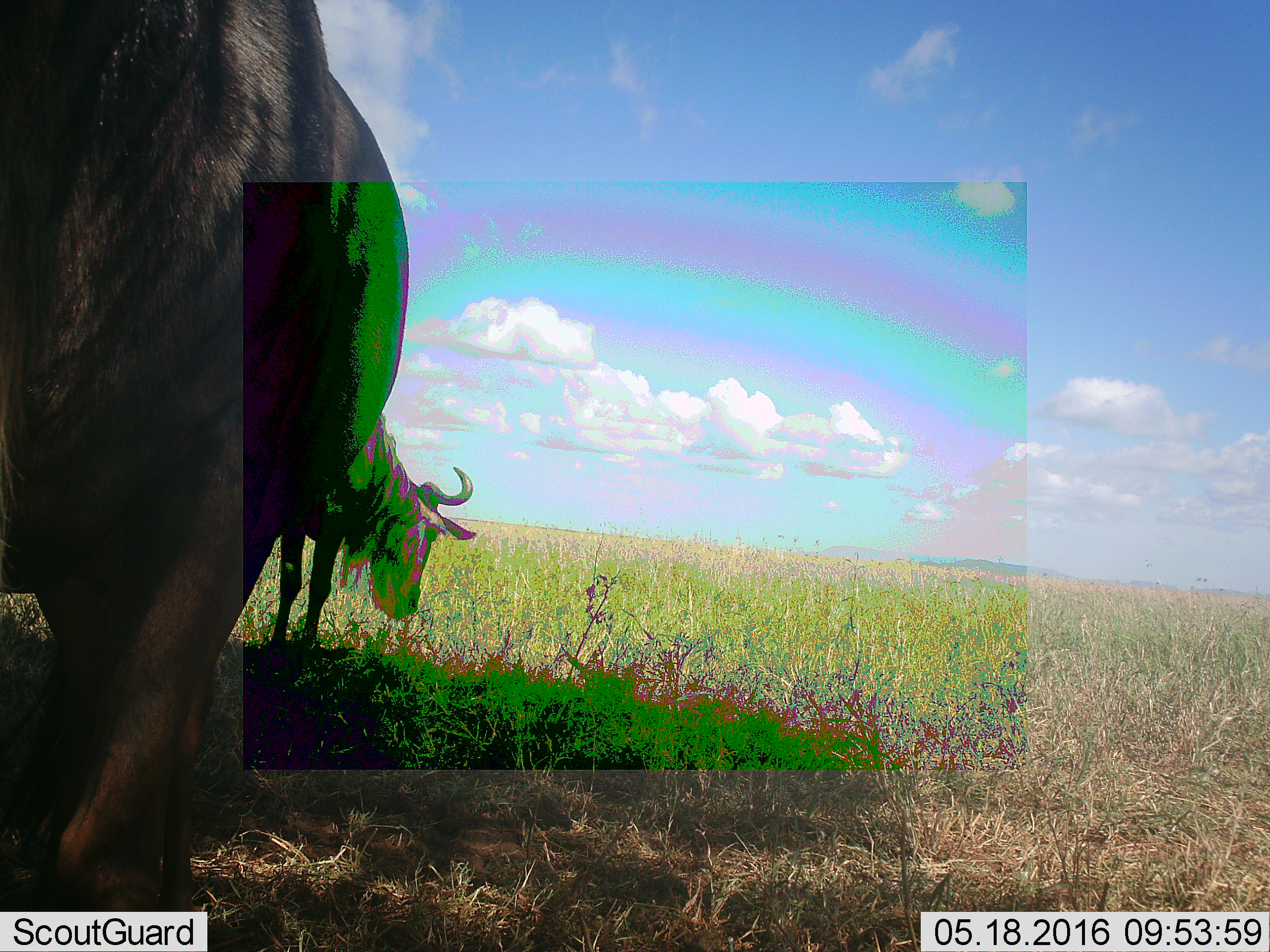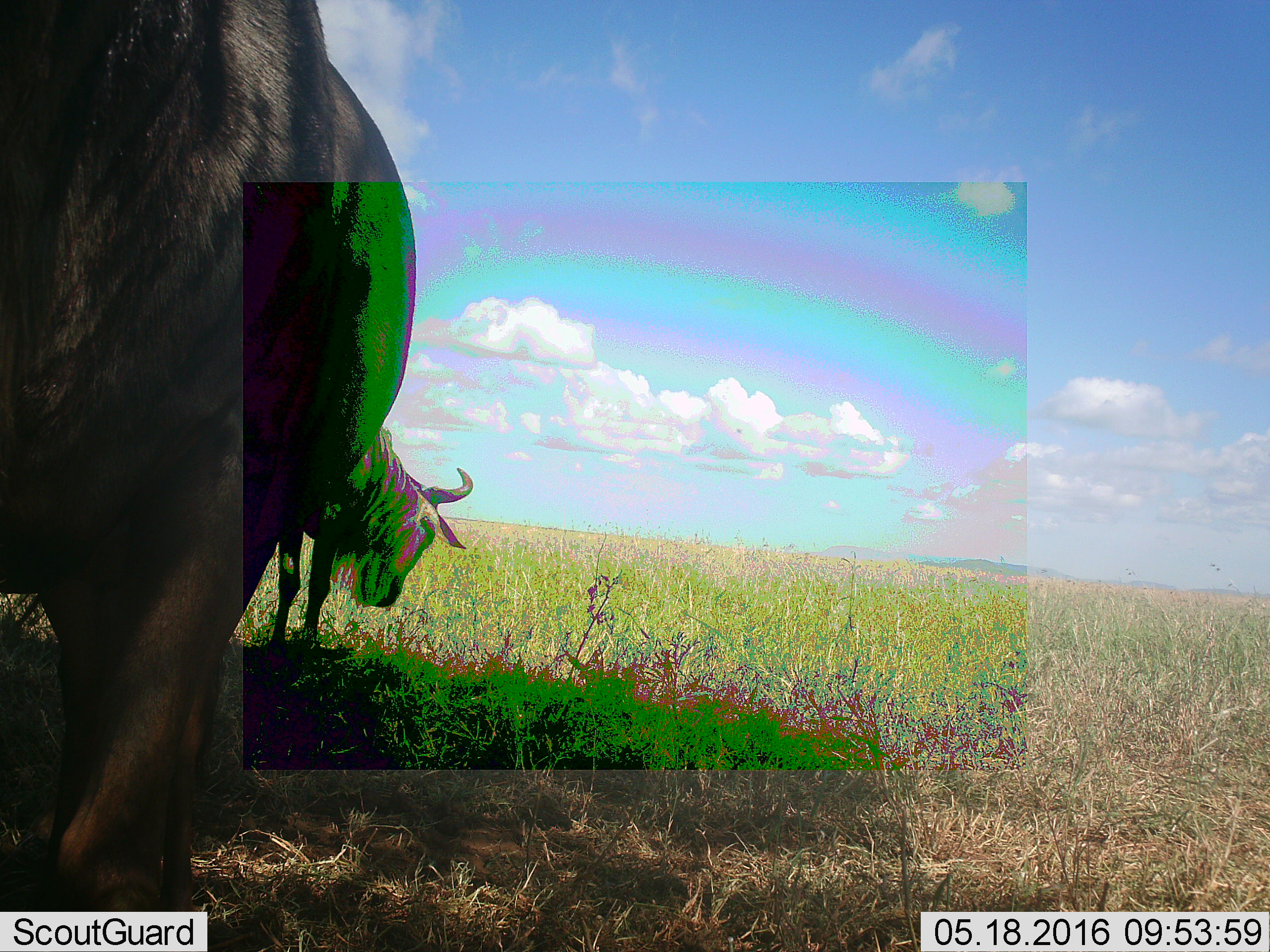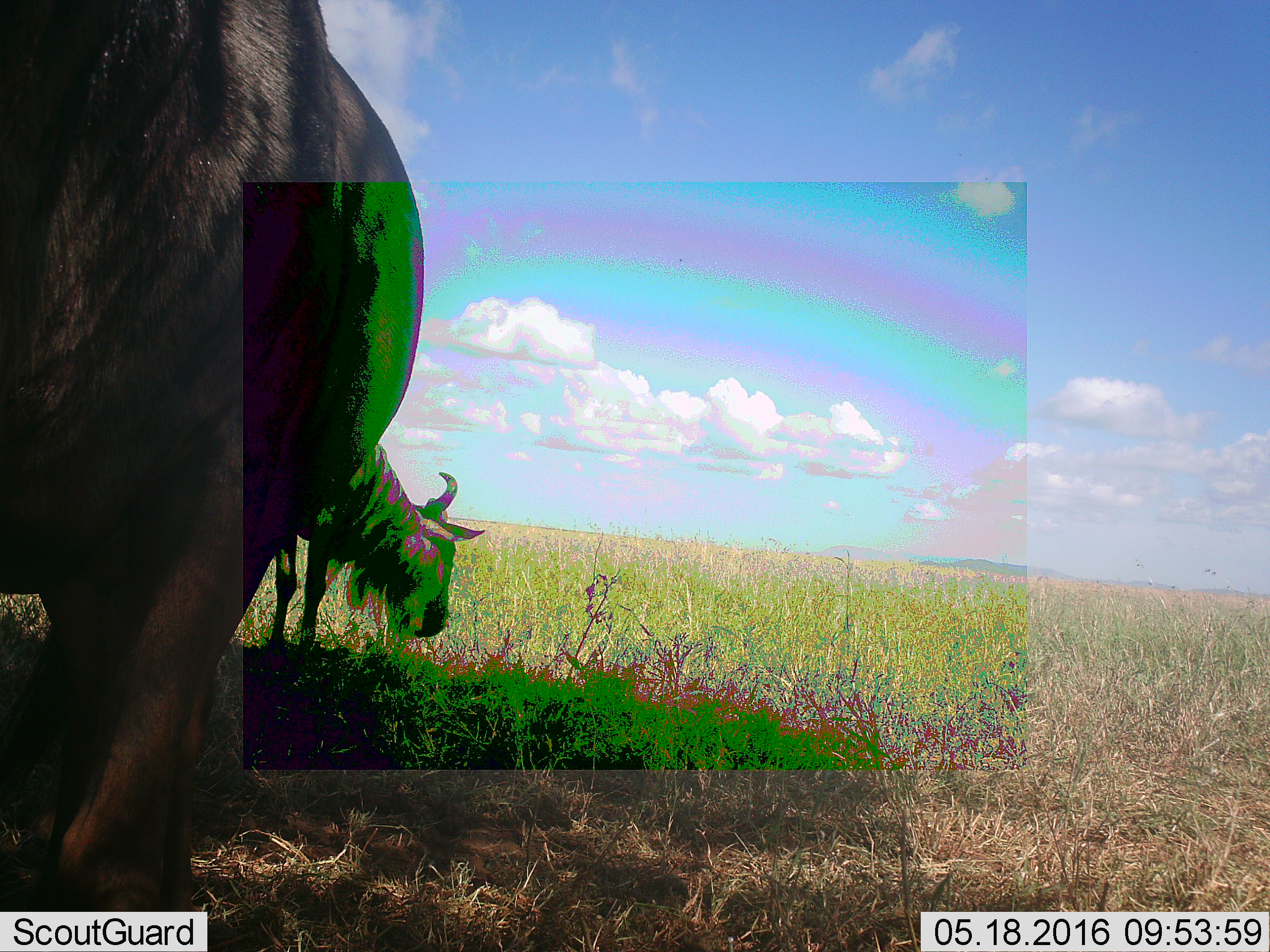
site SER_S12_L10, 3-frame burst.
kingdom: Animalia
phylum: Chordata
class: Mammalia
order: Artiodactyla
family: Bovidae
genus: Connochaetes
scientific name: Connochaetes taurinus taurinus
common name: blue wildebeest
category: wildebeestblue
Wildebeestblue (blue wildebeest) (Connochaetes taurinus taurinus), count 2. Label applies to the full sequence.